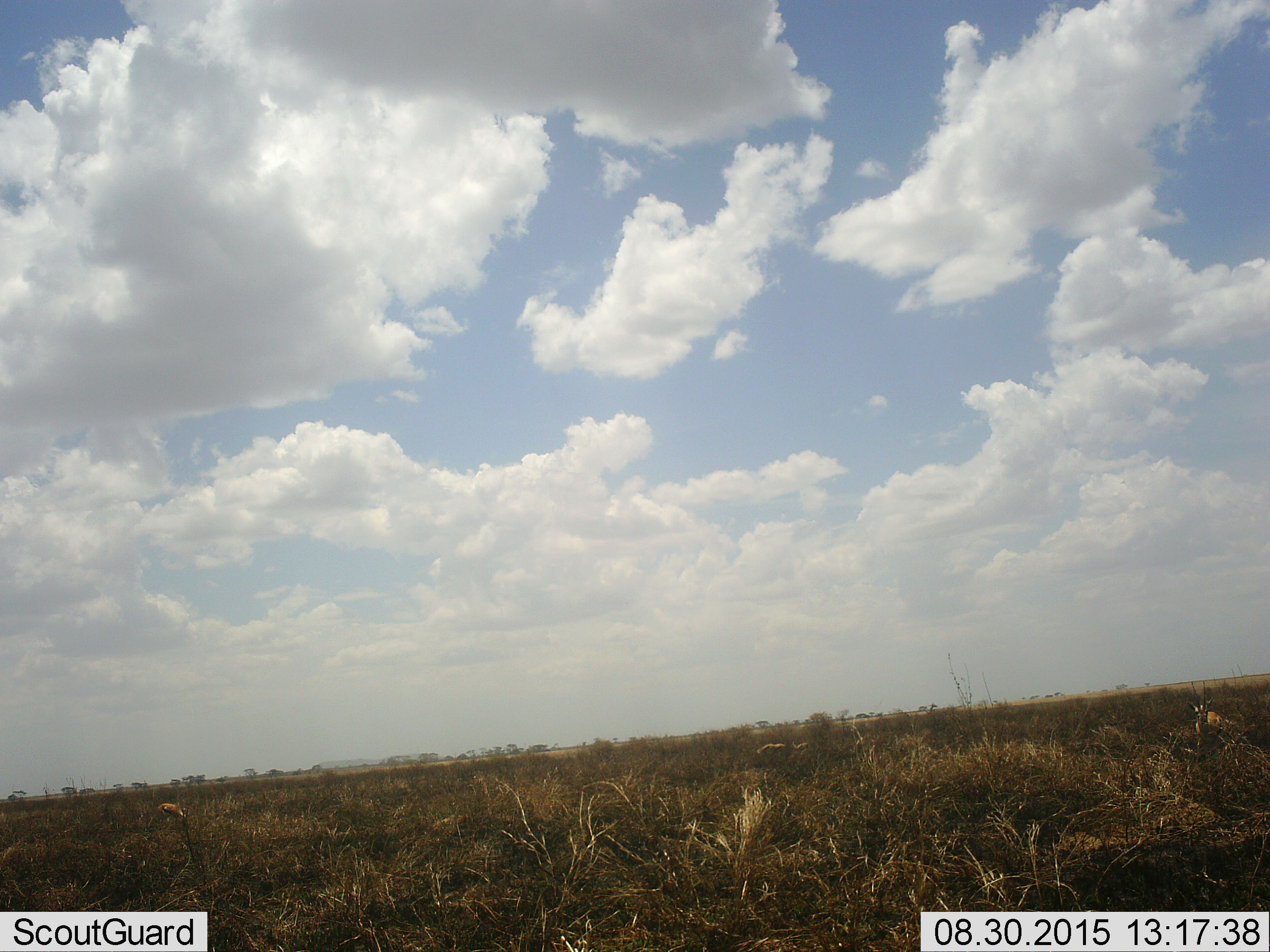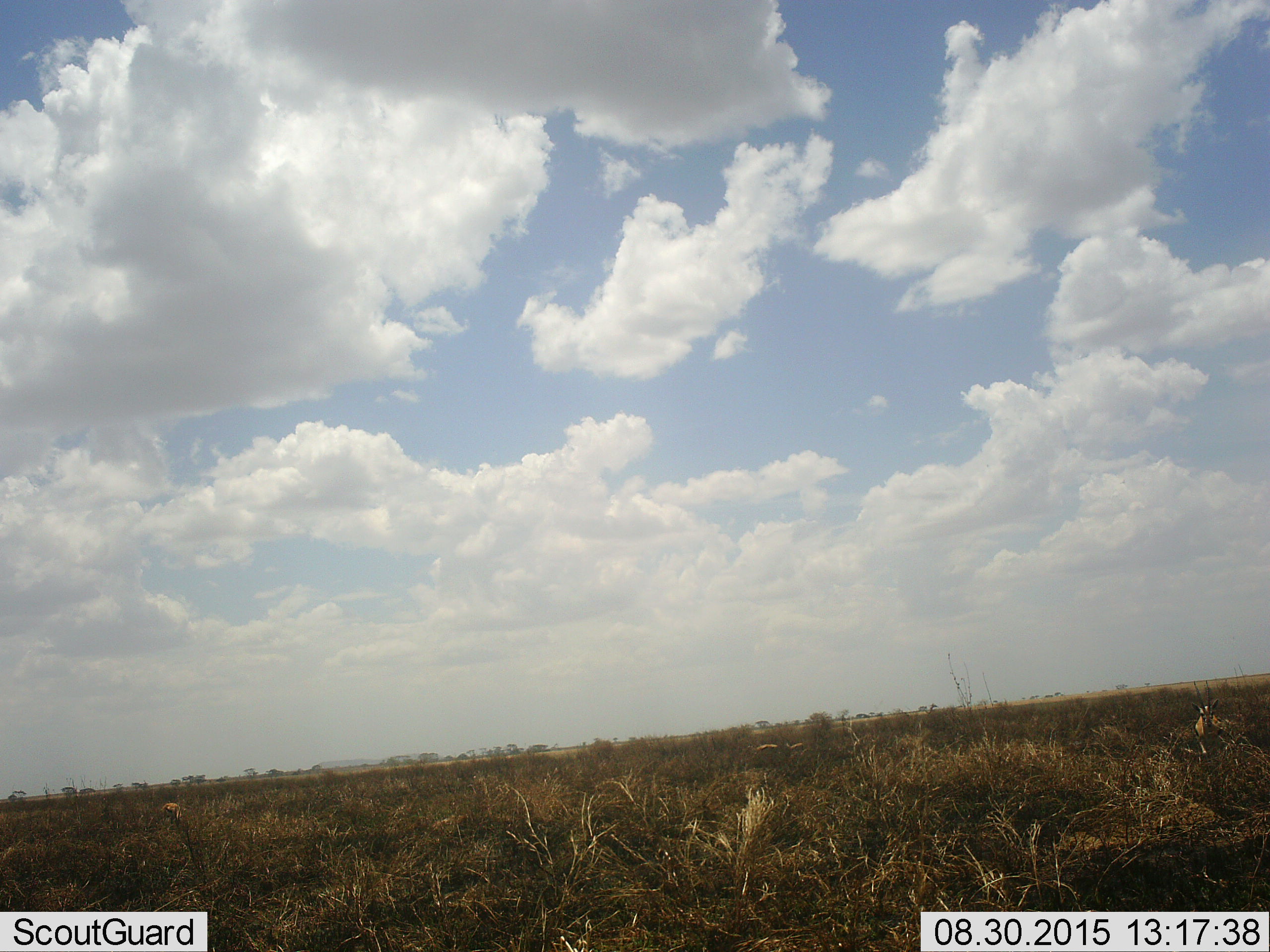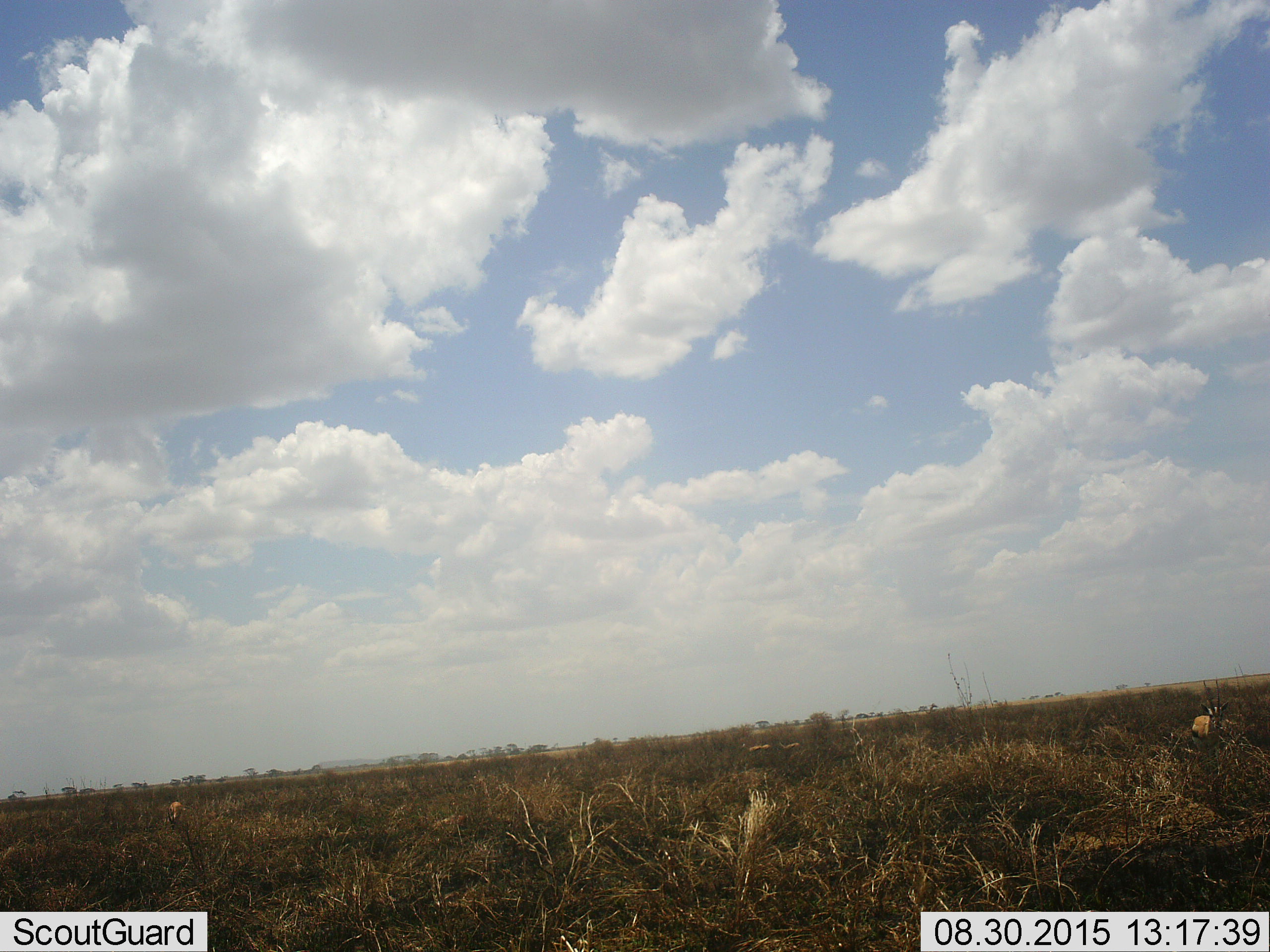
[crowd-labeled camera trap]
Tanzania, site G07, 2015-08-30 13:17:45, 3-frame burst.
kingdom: Animalia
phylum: Chordata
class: Mammalia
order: Artiodactyla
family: Bovidae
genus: Eudorcas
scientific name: Eudorcas thomsonii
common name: thomson's gazelle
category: gazellethomsons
Gazellethomsons (thomson's gazelle) (Eudorcas thomsonii), count 4. Behavior (volunteer vote fractions): standing 60%, resting 0%, moving 60%, interacting 0%. Young present (vote fraction): 0%. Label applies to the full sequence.